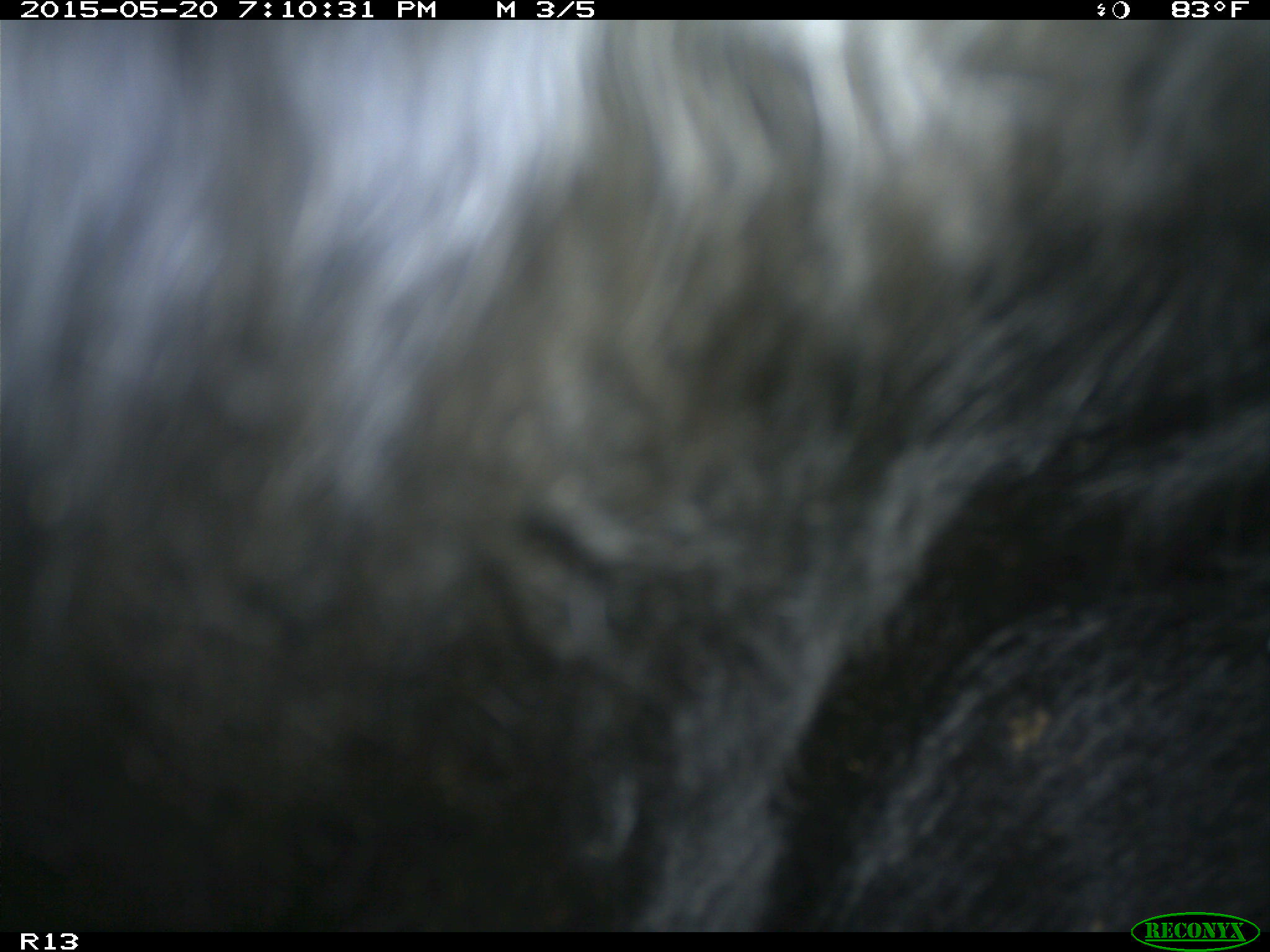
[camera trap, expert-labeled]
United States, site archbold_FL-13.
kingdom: Animalia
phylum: Chordata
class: Mammalia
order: Artiodactyla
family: Bovidae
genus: Bos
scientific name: Bos taurus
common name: domestic cow